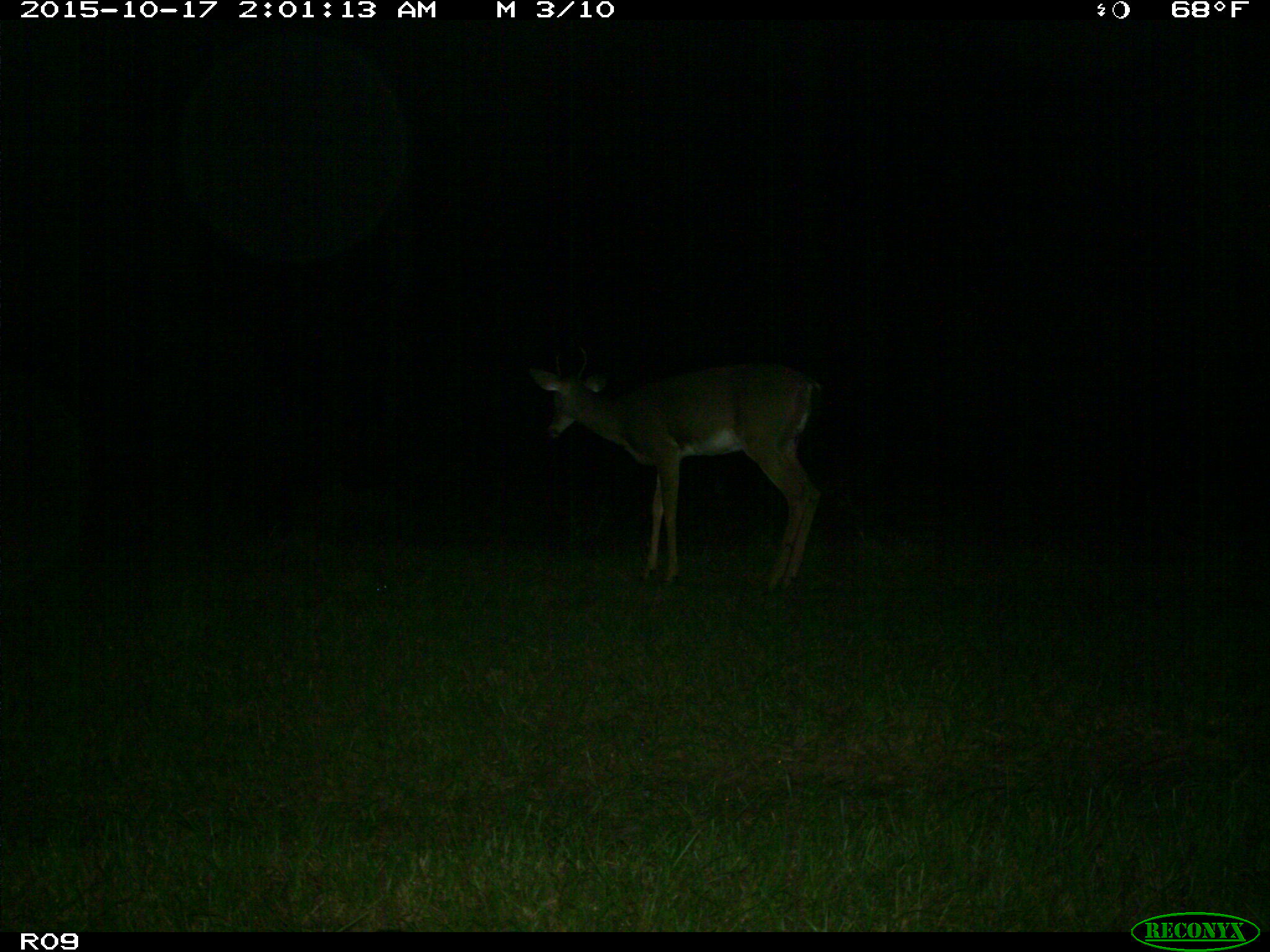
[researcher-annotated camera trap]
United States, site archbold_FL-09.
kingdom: Animalia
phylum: Chordata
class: Mammalia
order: Artiodactyla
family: Cervidae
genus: Odocoileus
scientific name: Odocoileus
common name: deer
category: unidentified deer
Unidentified deer (deer) (Odocoileus).